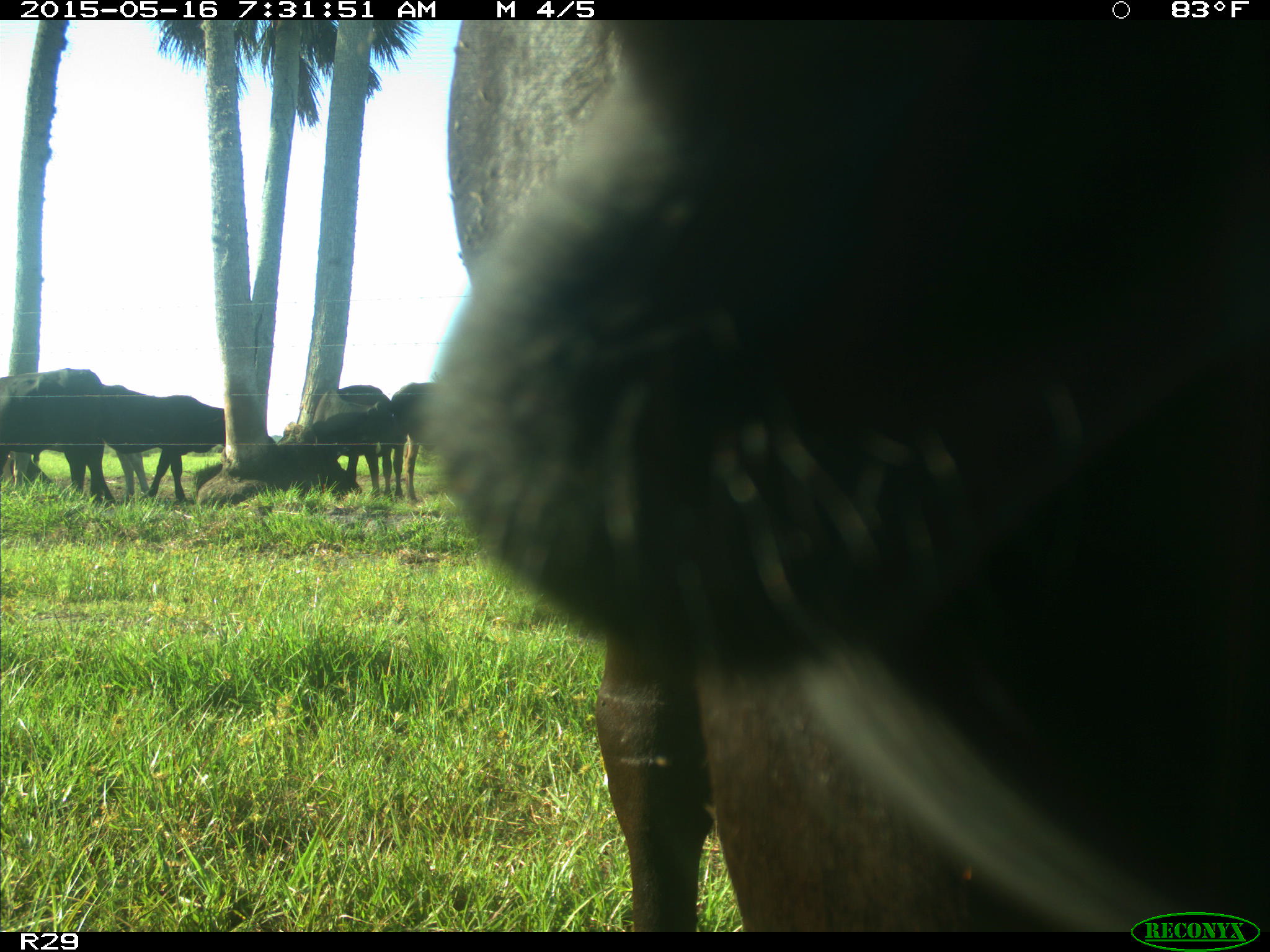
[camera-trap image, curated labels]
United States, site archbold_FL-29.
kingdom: Animalia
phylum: Chordata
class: Mammalia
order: Artiodactyla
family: Bovidae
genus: Bos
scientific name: Bos taurus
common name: domestic cow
Bos taurus (domestic cow).